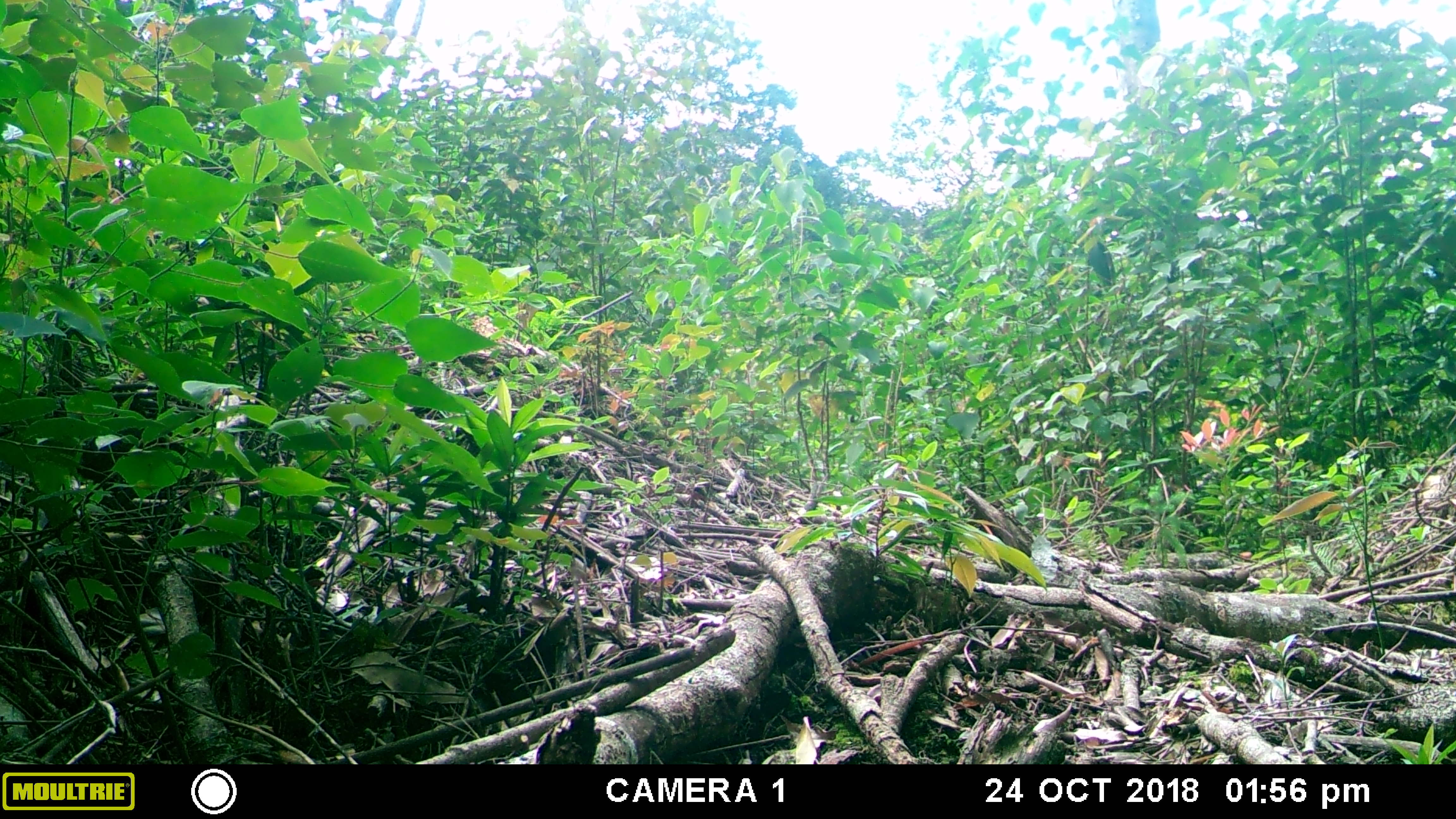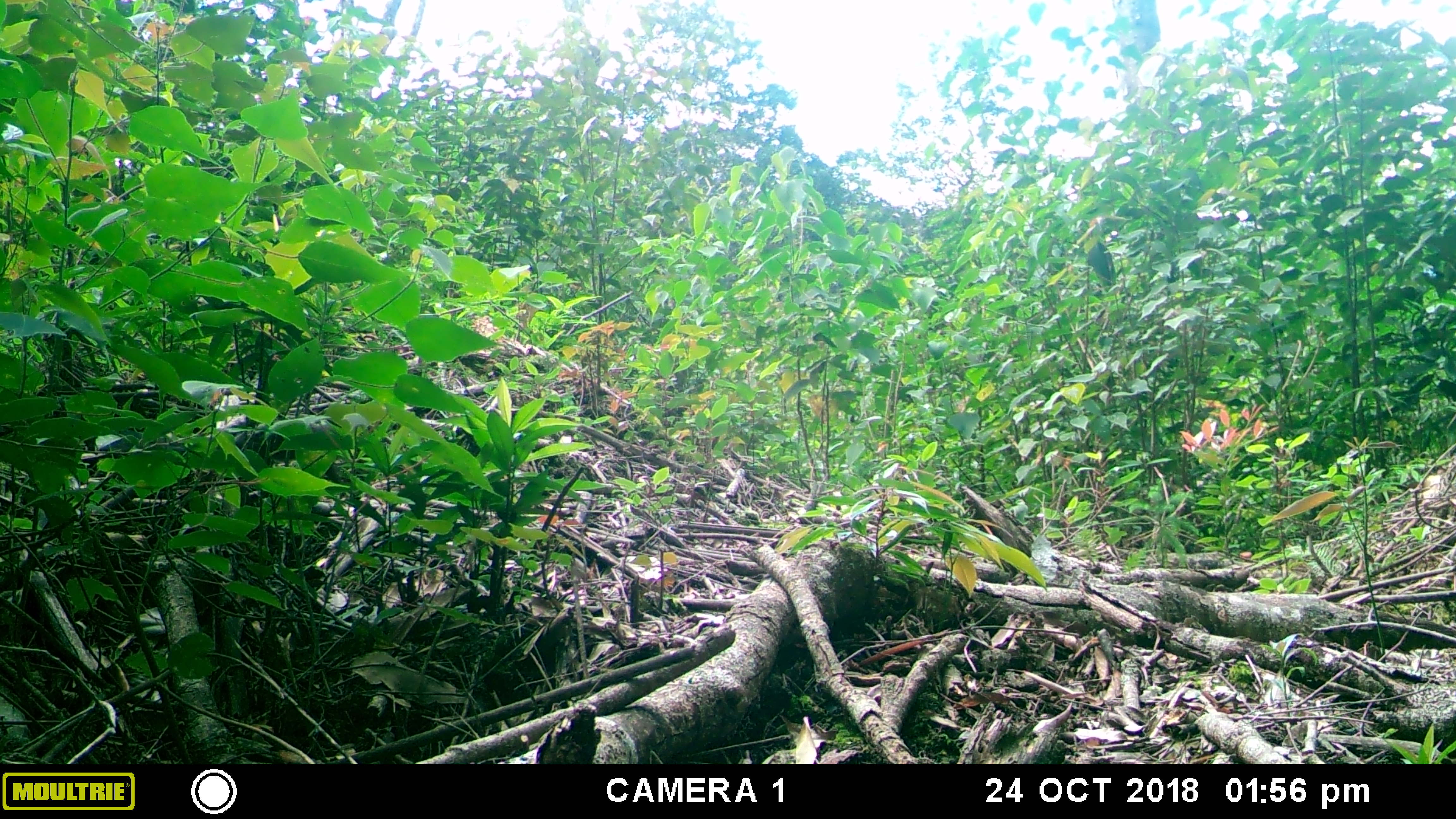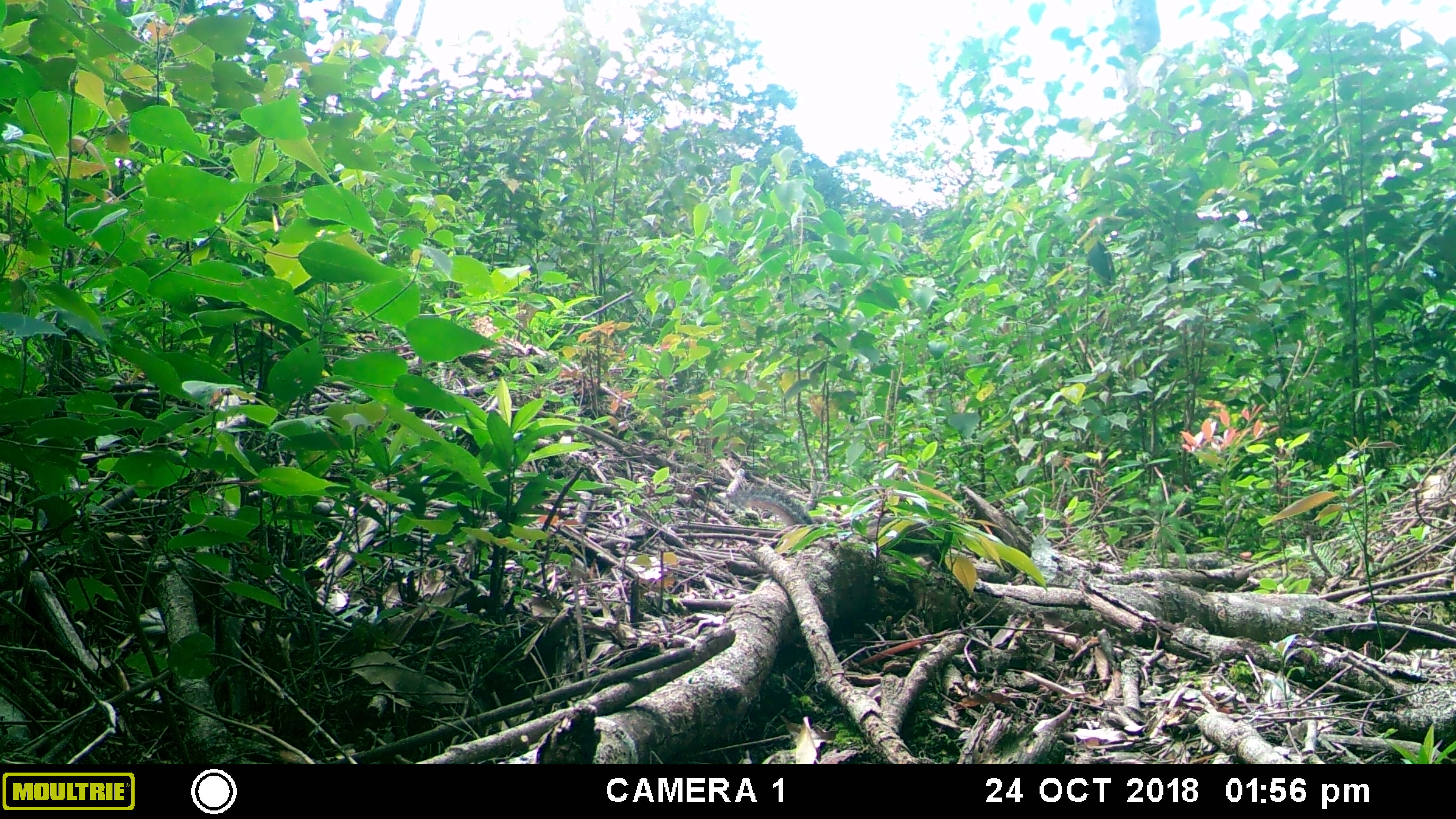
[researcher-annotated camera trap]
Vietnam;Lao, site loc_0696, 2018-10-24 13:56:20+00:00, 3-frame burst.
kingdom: Animalia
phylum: Chordata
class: Mammalia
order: Rodentia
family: Sciuridae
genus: Dremomys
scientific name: Dremomys rufigenis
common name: red-cheeked squirrel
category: red cheeked squirrel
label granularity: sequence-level